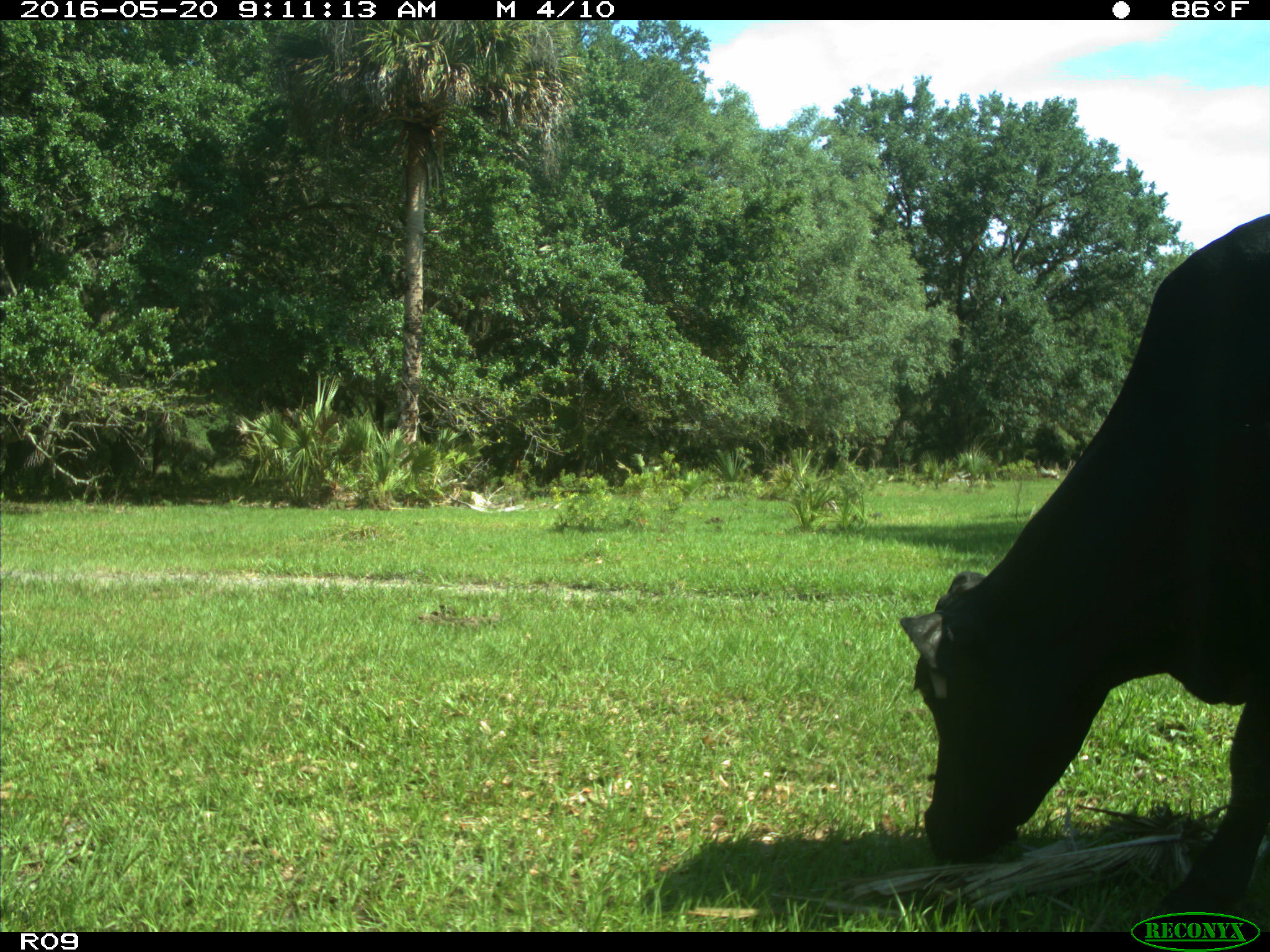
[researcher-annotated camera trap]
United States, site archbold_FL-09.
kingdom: Animalia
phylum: Chordata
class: Mammalia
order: Artiodactyla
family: Bovidae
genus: Bos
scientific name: Bos taurus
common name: domestic cow